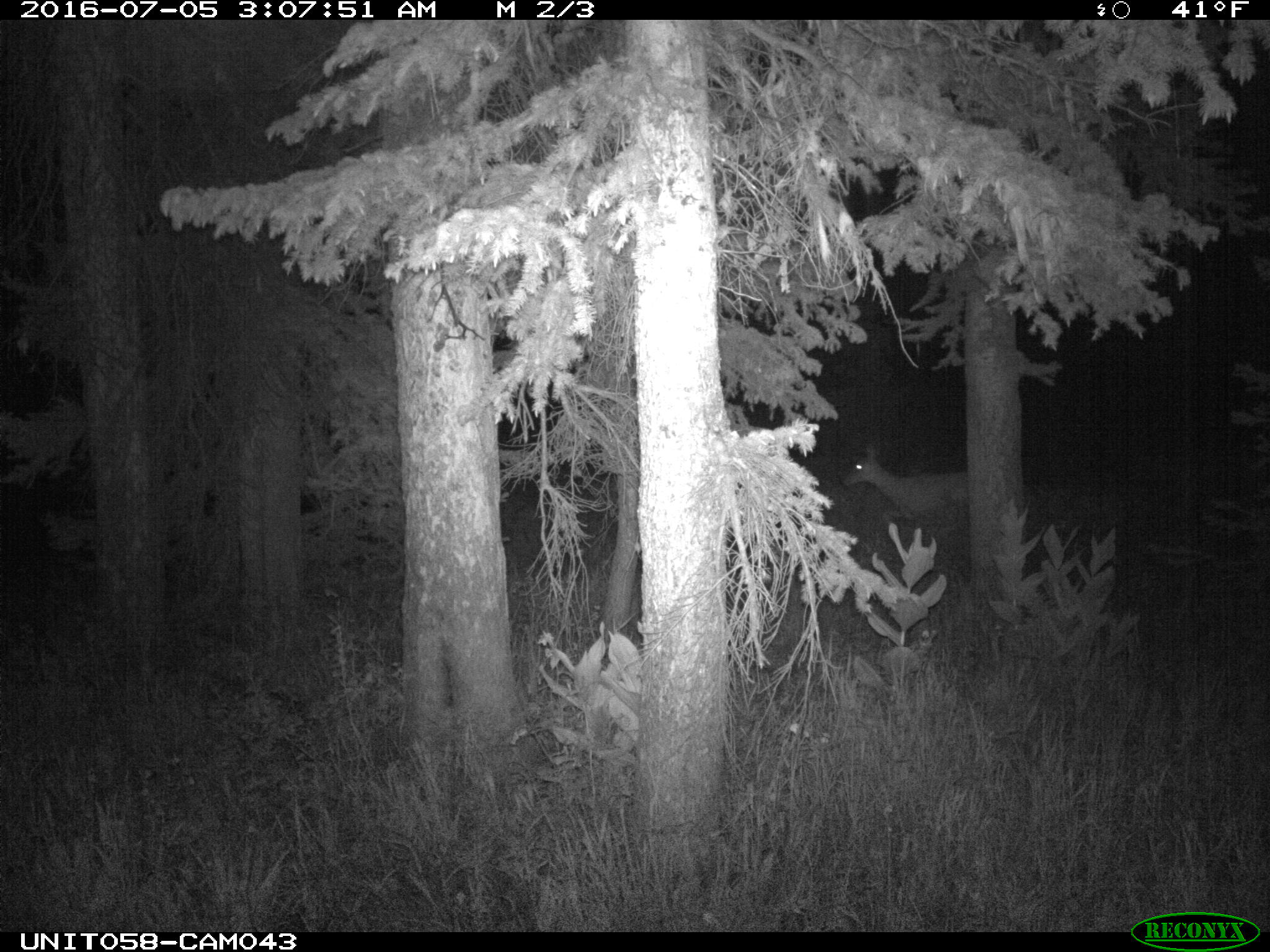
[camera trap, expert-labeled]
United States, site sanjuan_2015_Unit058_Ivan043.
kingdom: Animalia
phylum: Chordata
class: Mammalia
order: Artiodactyla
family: Cervidae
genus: Odocoileus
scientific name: Odocoileus hemionus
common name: mule deer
Odocoileus hemionus (mule deer).